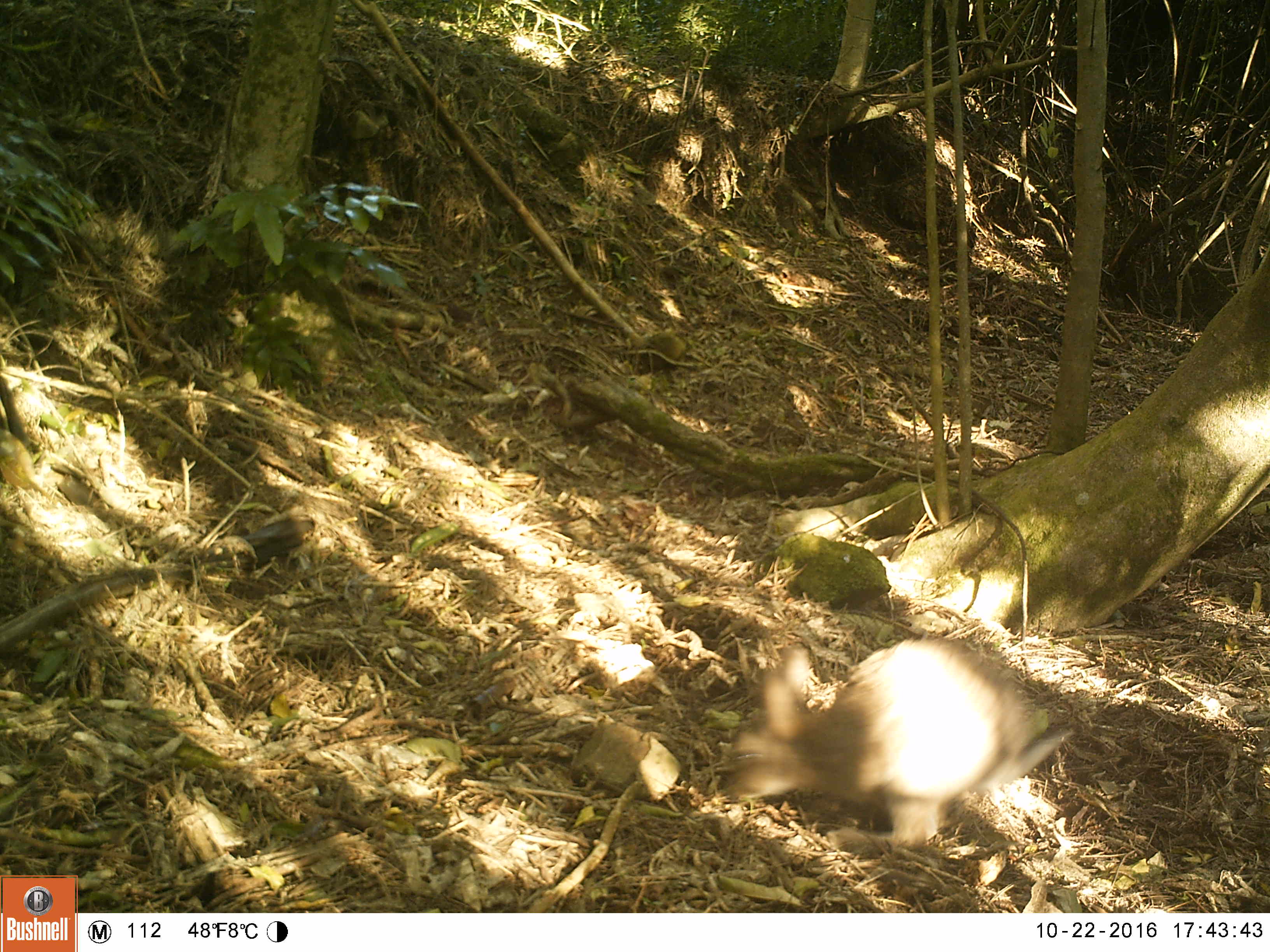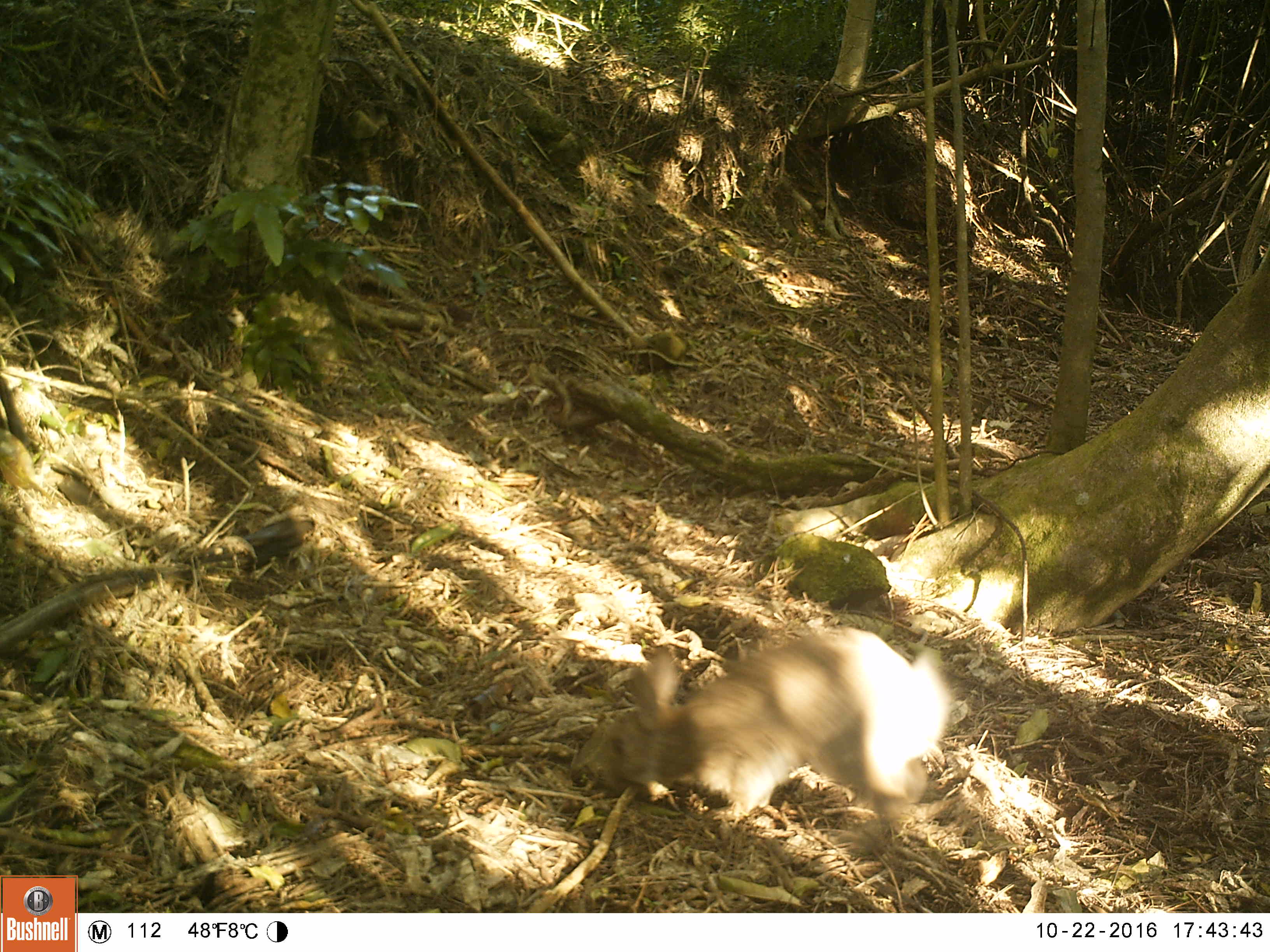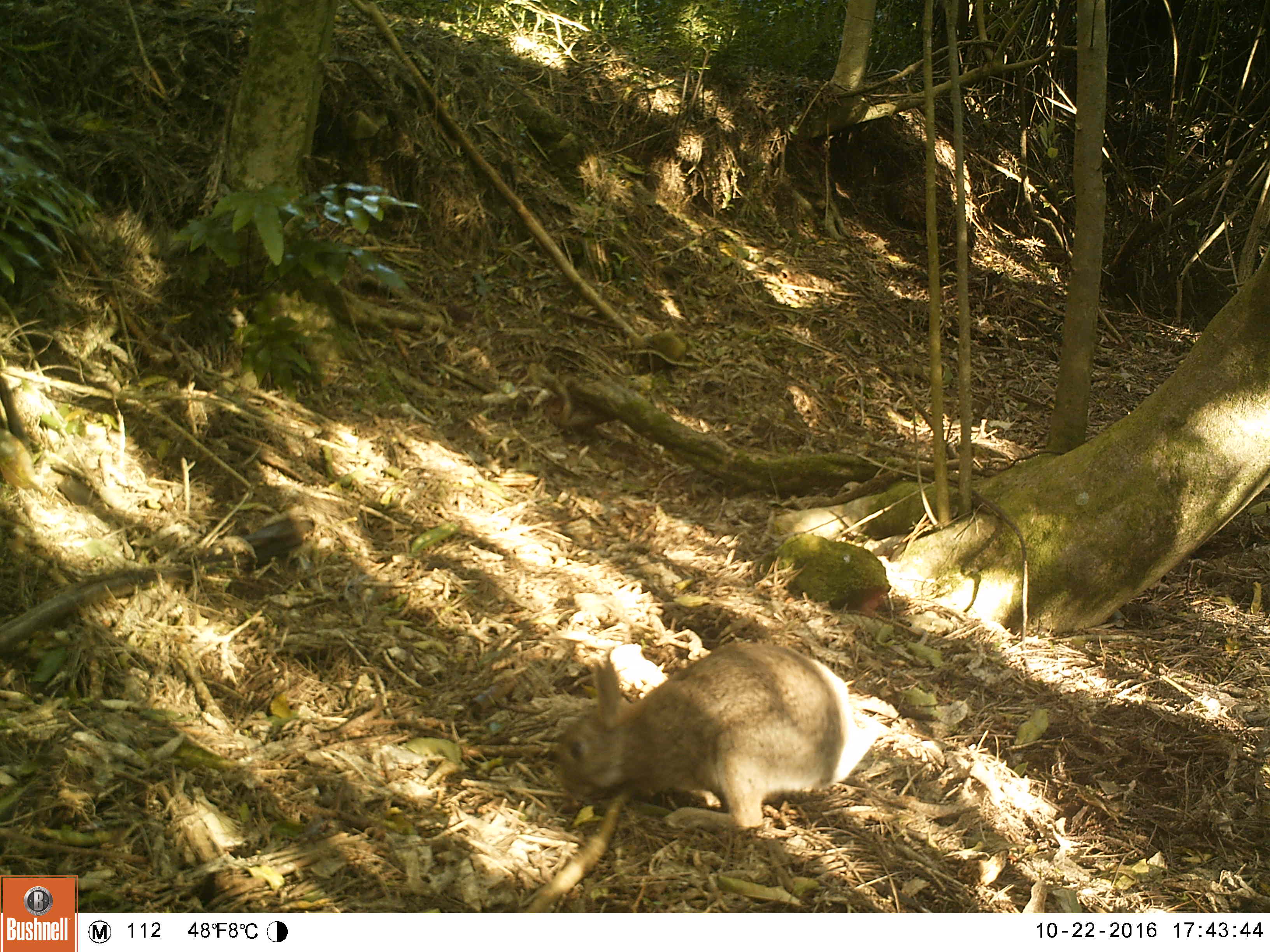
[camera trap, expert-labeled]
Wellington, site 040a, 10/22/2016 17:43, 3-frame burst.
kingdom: Animalia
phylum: Chordata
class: Mammalia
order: Lagomorpha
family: Leporidae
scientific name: Leporidae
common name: rabbit